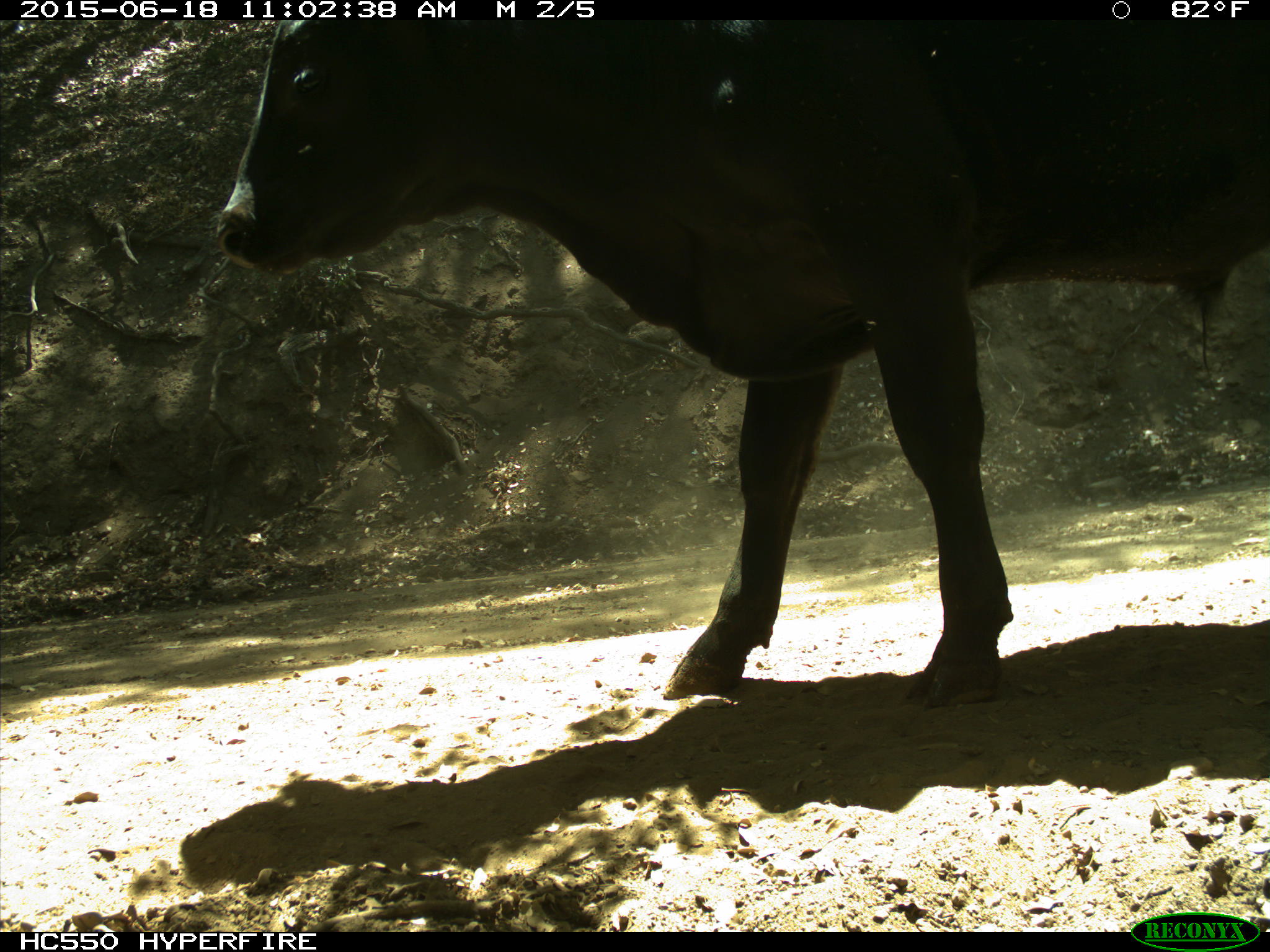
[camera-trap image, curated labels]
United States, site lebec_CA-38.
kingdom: Animalia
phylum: Chordata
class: Mammalia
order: Artiodactyla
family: Bovidae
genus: Bos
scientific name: Bos taurus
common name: domestic cow